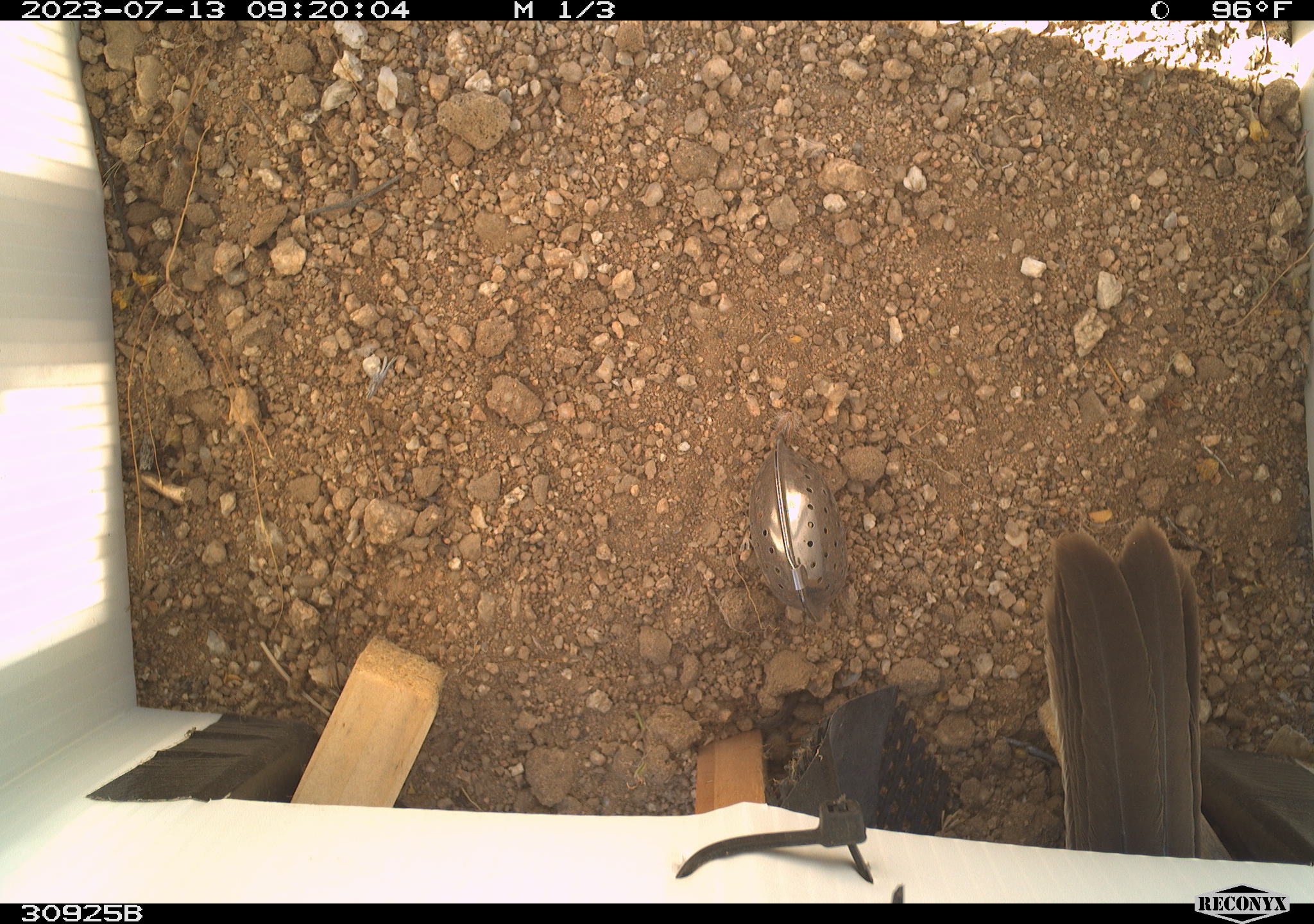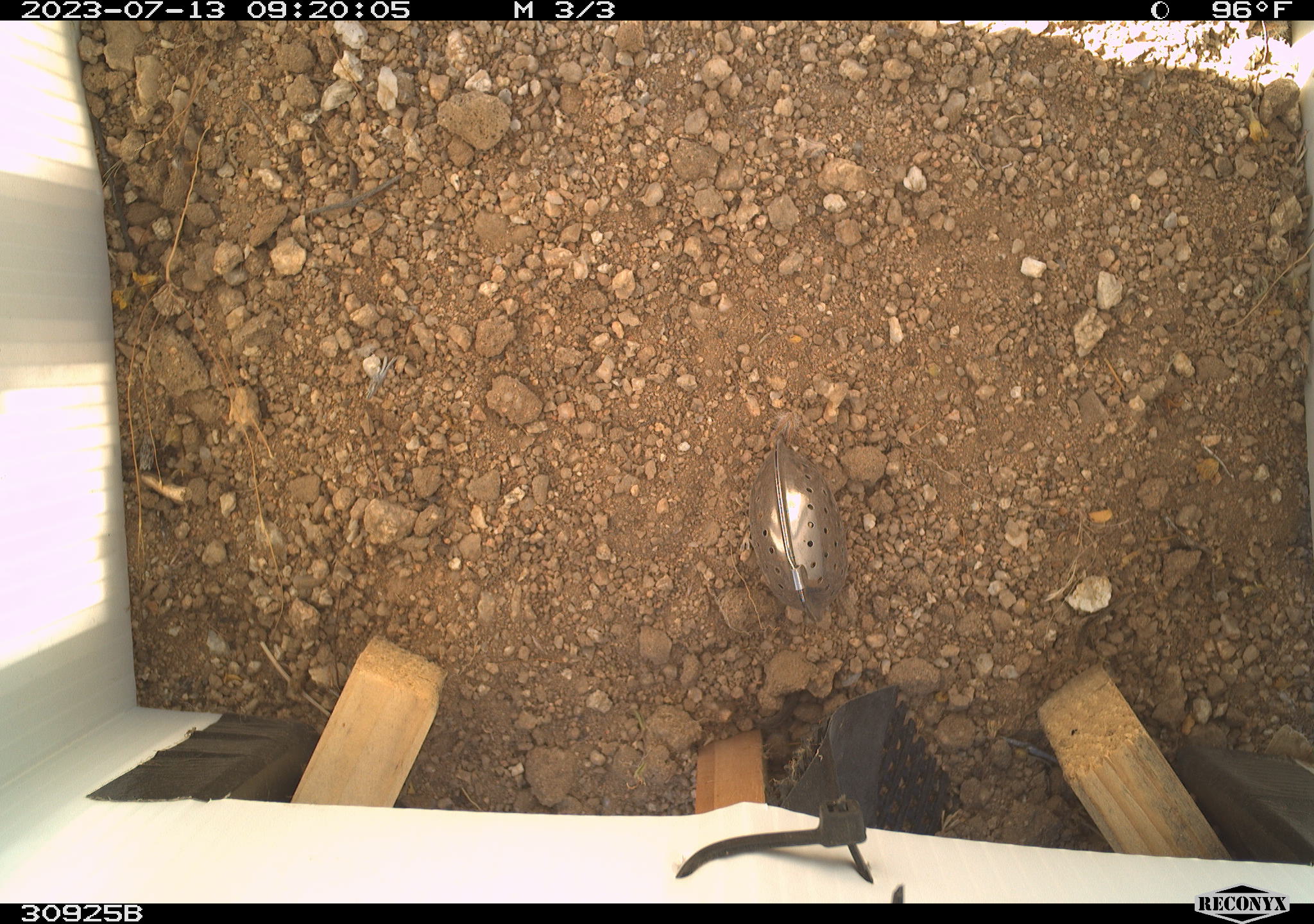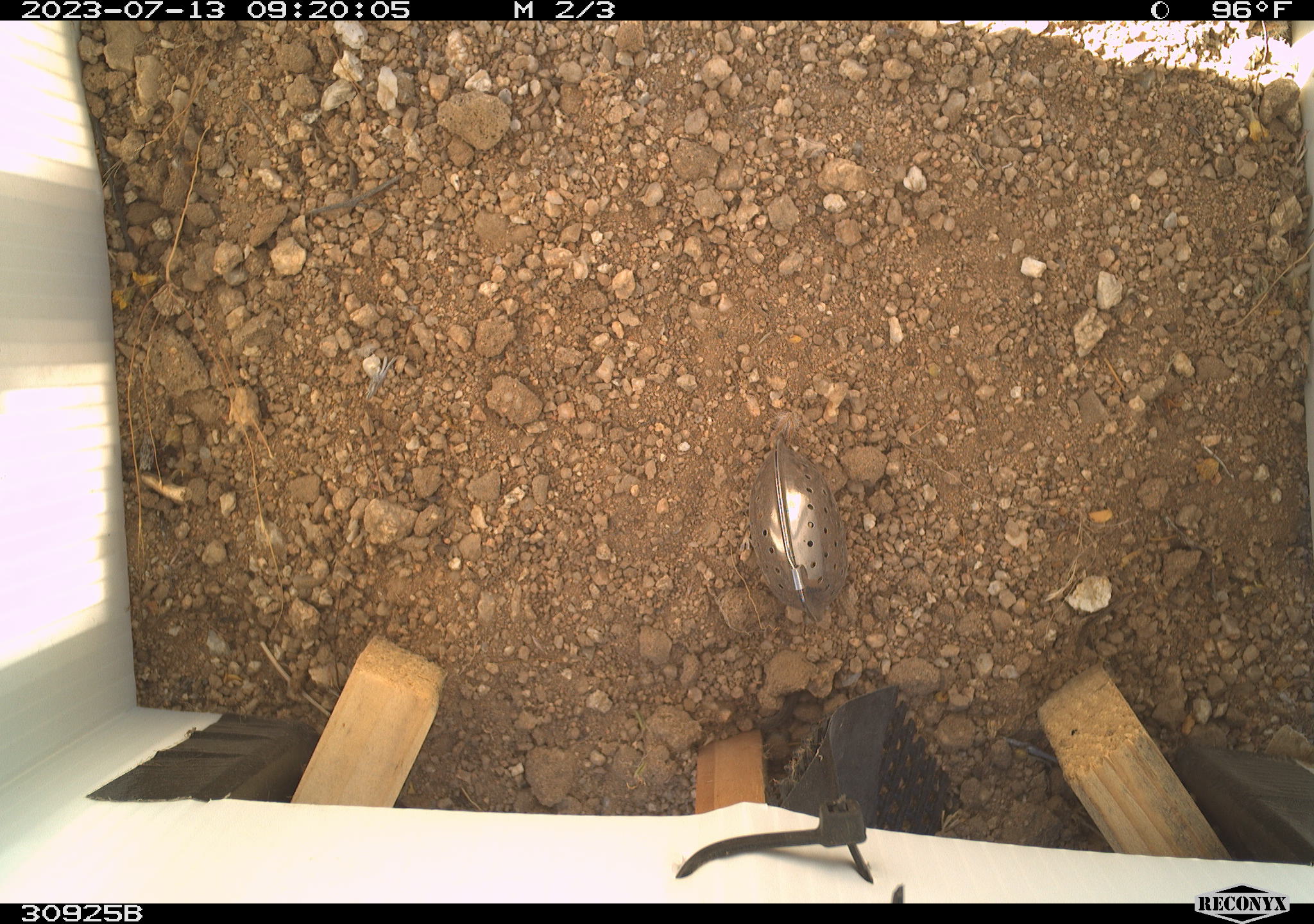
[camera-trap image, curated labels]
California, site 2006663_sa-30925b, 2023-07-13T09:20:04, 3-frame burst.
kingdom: Animalia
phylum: Chordata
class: Aves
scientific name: Aves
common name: bird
Bird (Aves).